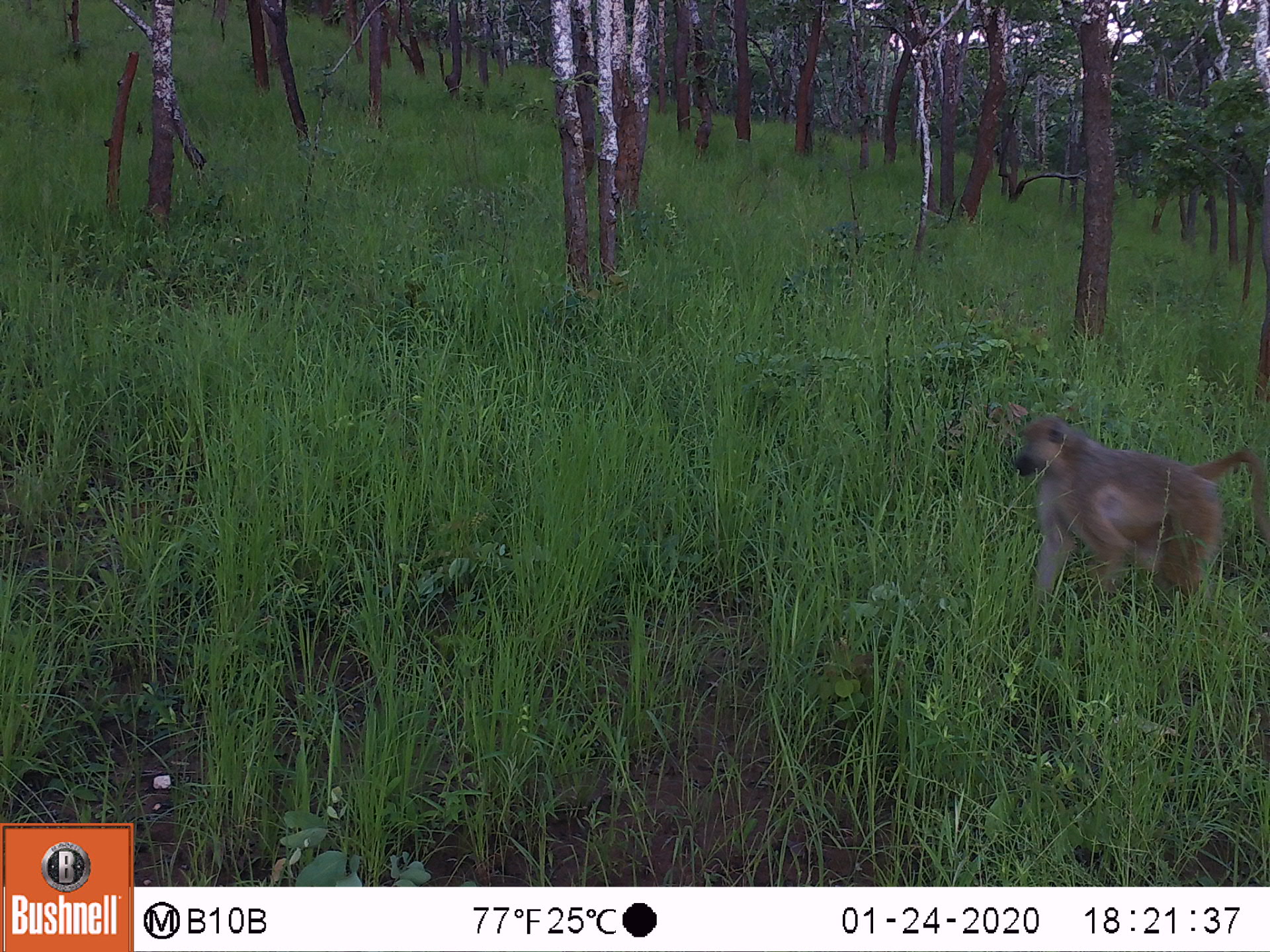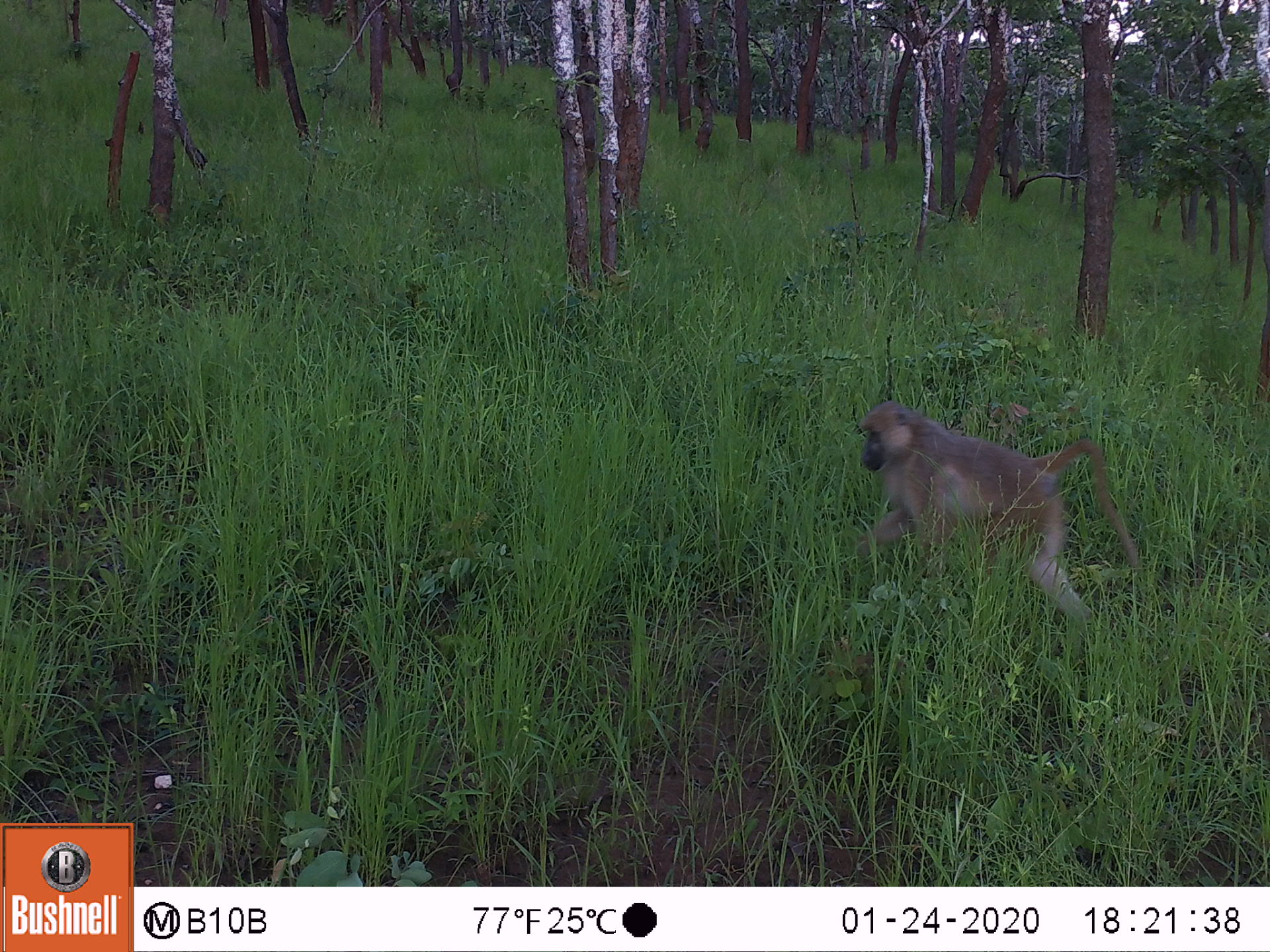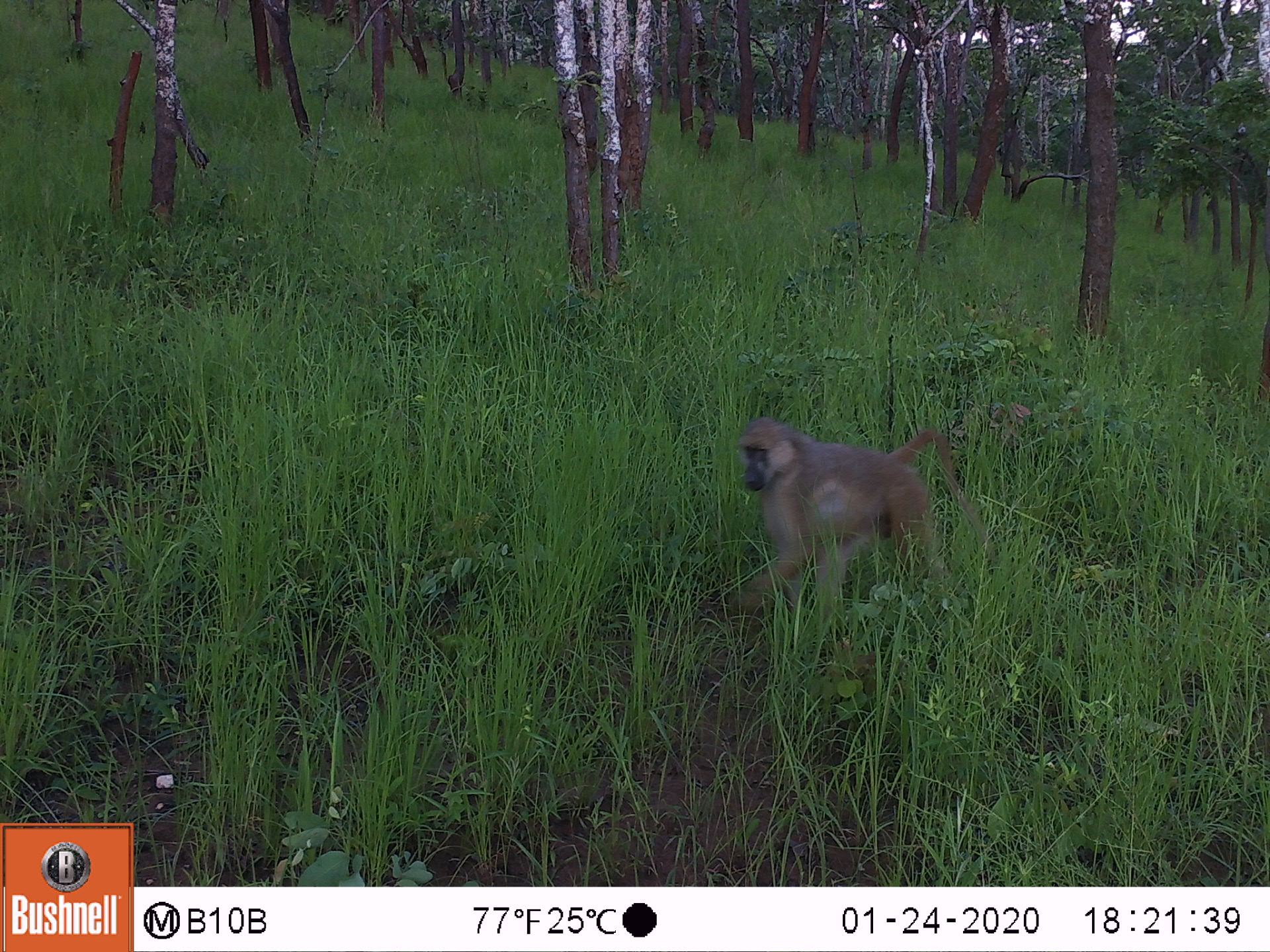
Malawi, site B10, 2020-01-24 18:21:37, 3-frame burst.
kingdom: Animalia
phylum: Chordata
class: Mammalia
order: Primates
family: Cercopithecidae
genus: Papio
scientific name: Papio cynocephalus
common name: yellow baboon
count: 1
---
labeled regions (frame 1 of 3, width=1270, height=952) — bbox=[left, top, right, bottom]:
yellow baboon: bbox=[1015, 412, 1261, 622]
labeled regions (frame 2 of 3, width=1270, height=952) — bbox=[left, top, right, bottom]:
yellow baboon: bbox=[851, 397, 1140, 624]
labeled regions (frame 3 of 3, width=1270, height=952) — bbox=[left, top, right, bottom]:
yellow baboon: bbox=[730, 411, 976, 623]